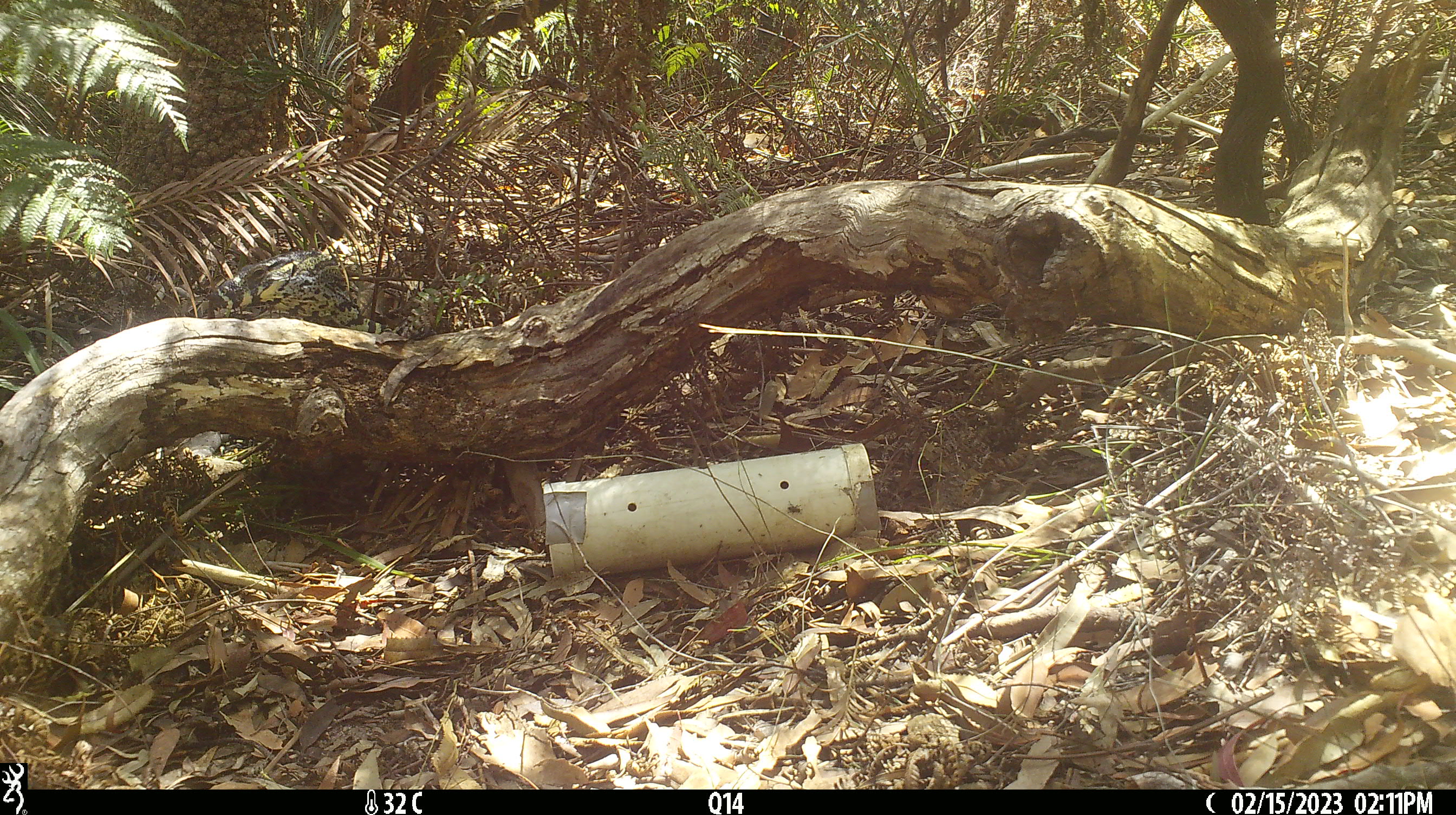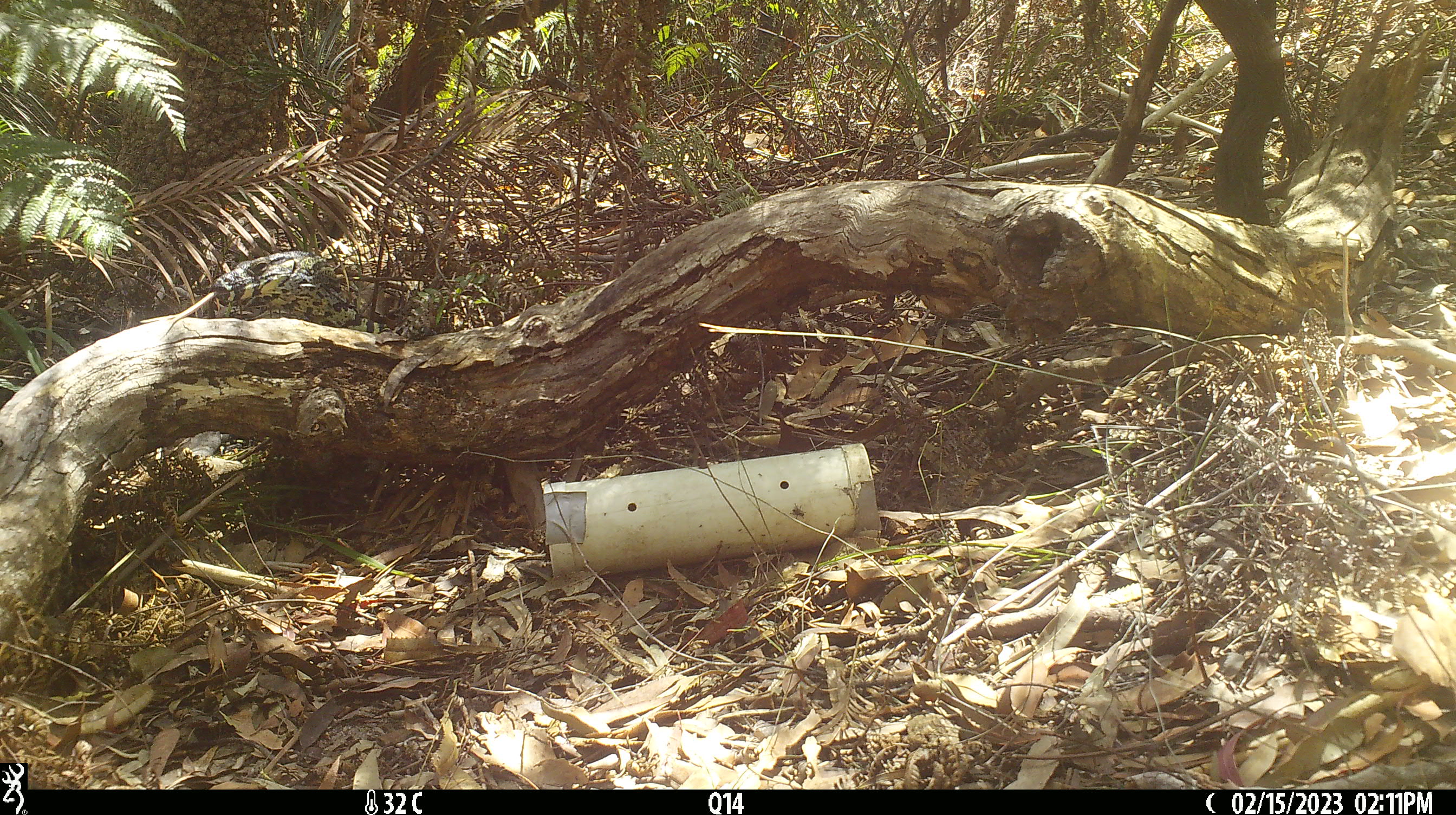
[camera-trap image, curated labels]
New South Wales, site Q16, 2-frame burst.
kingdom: Animalia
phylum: Chordata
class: Reptilia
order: Squamata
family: Varanidae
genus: Varanus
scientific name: Varanus varius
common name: lace monitor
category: goanna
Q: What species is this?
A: Goanna (lace monitor) (Varanus varius).